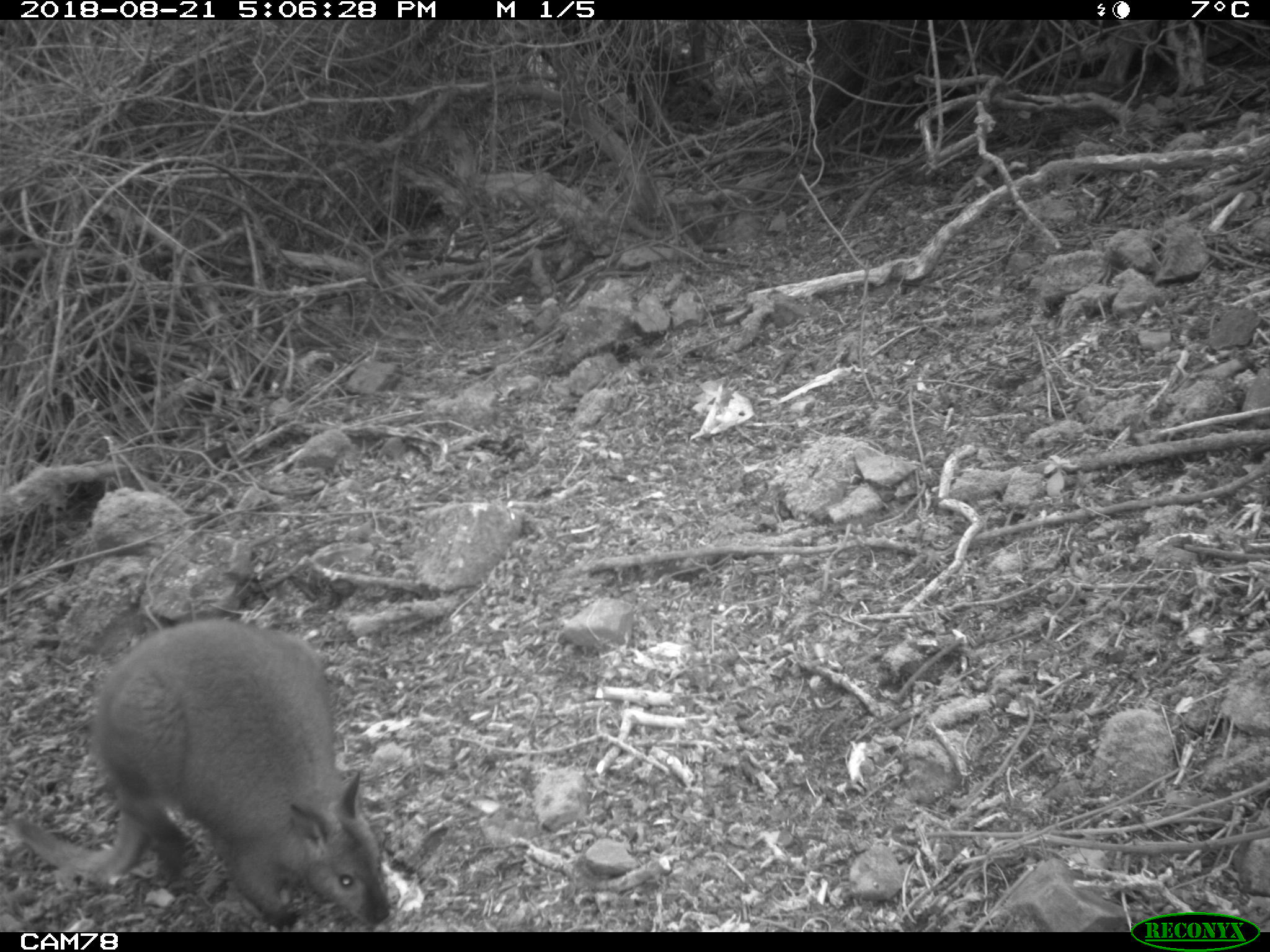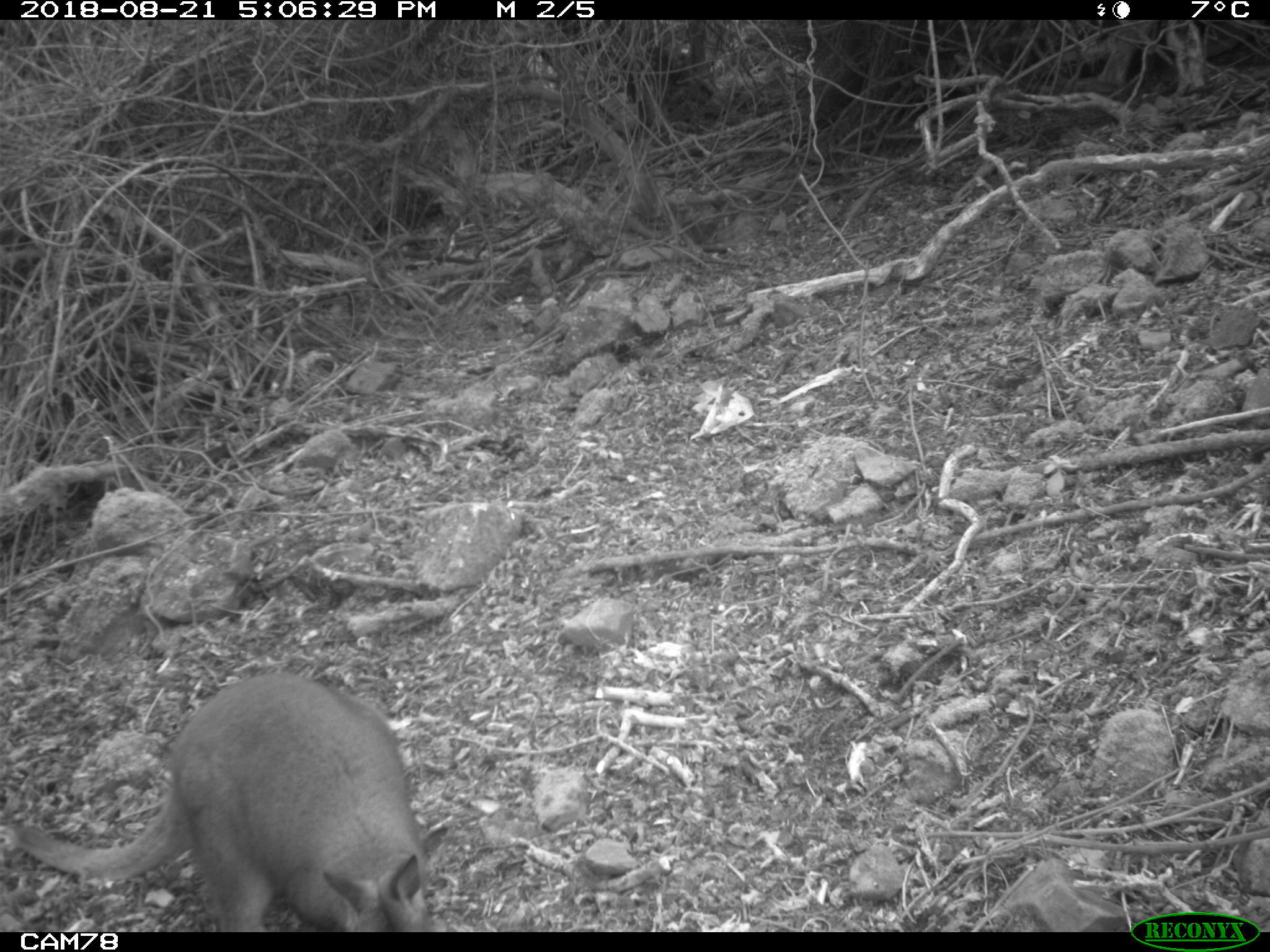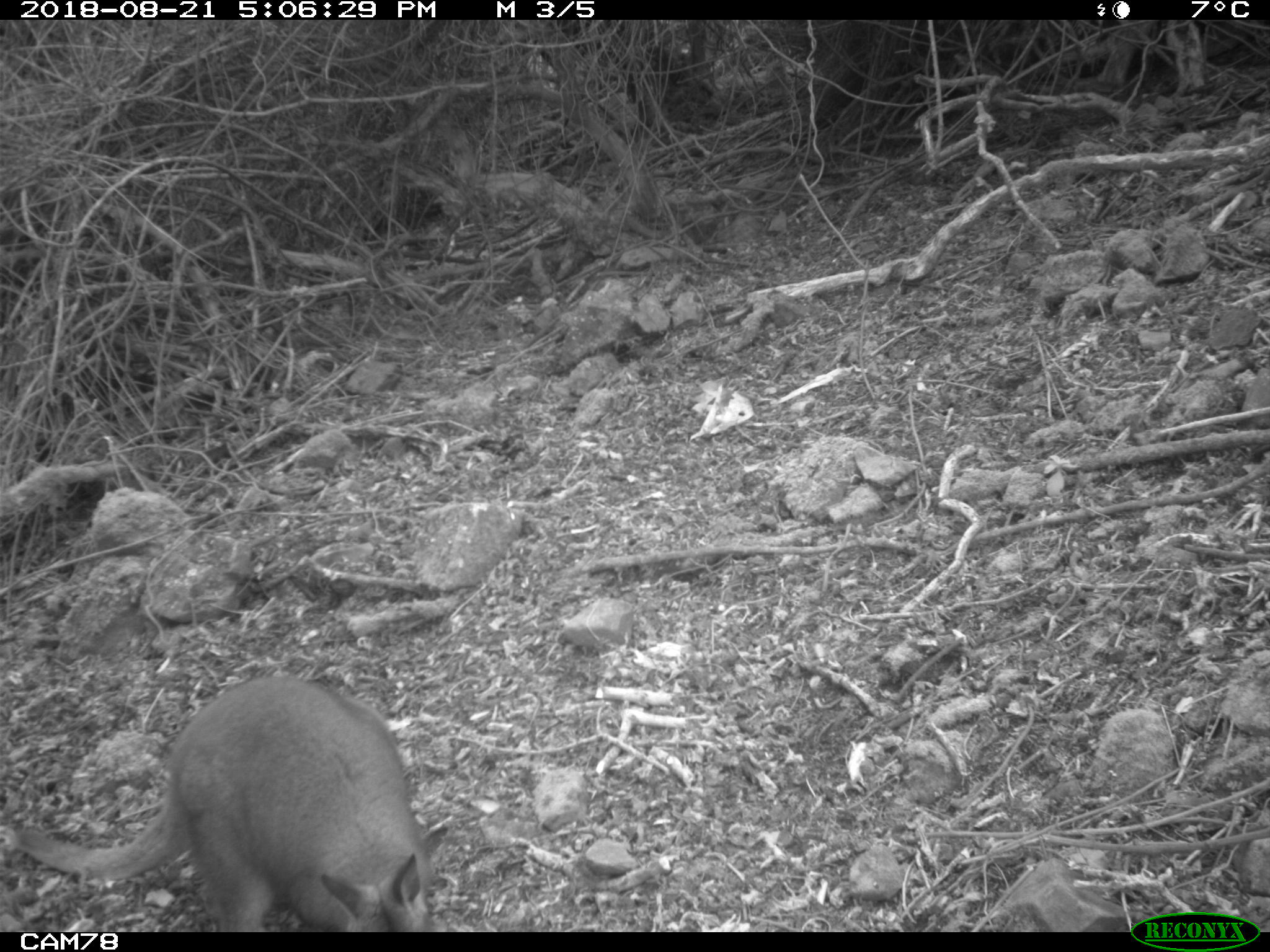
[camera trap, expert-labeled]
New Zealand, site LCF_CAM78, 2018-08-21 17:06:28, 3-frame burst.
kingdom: Animalia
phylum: Chordata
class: Mammalia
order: Diprotodontia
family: Macropodidae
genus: Notamacropus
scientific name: Notamacropus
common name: wallaby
Wallaby (Notamacropus).